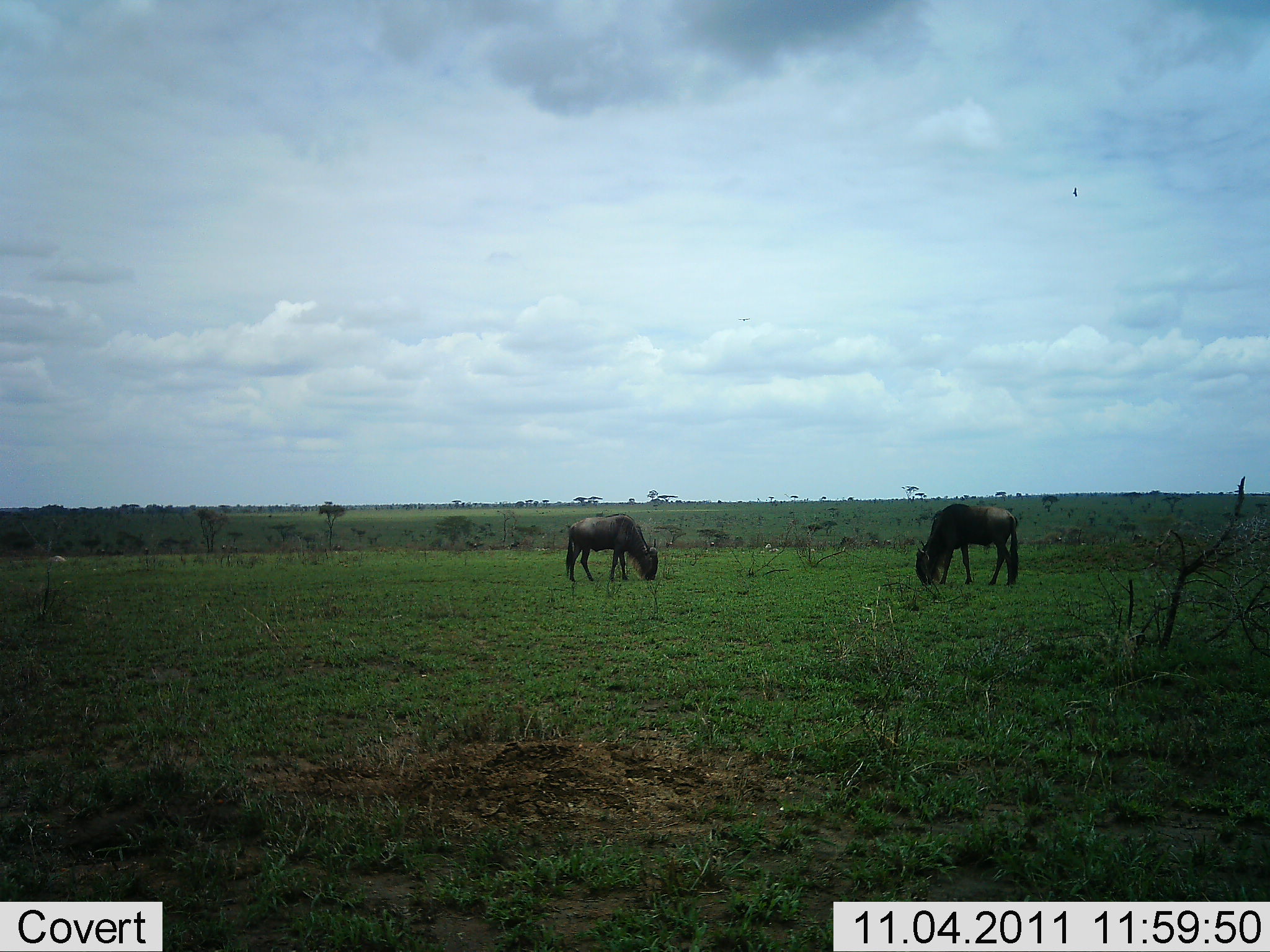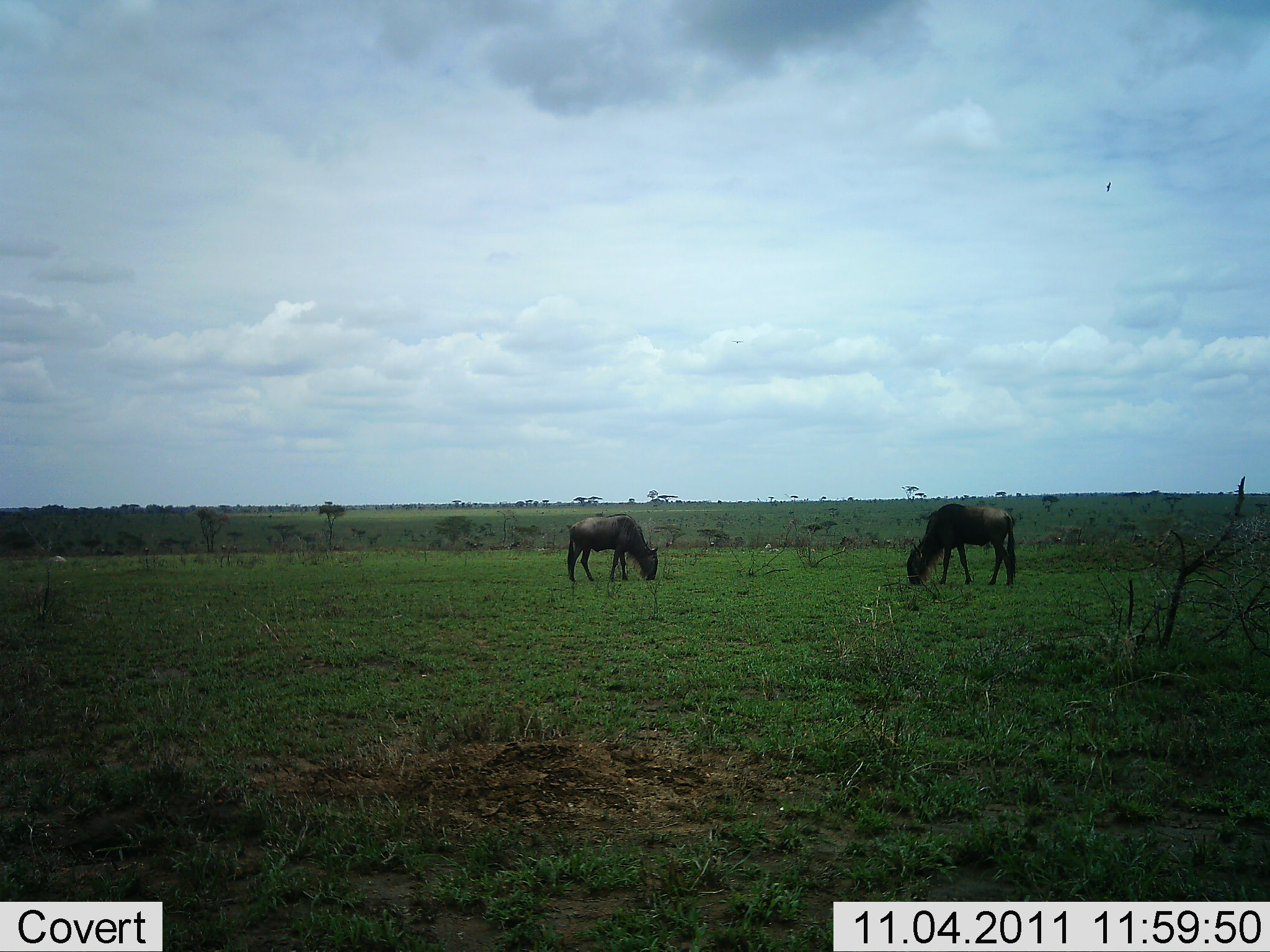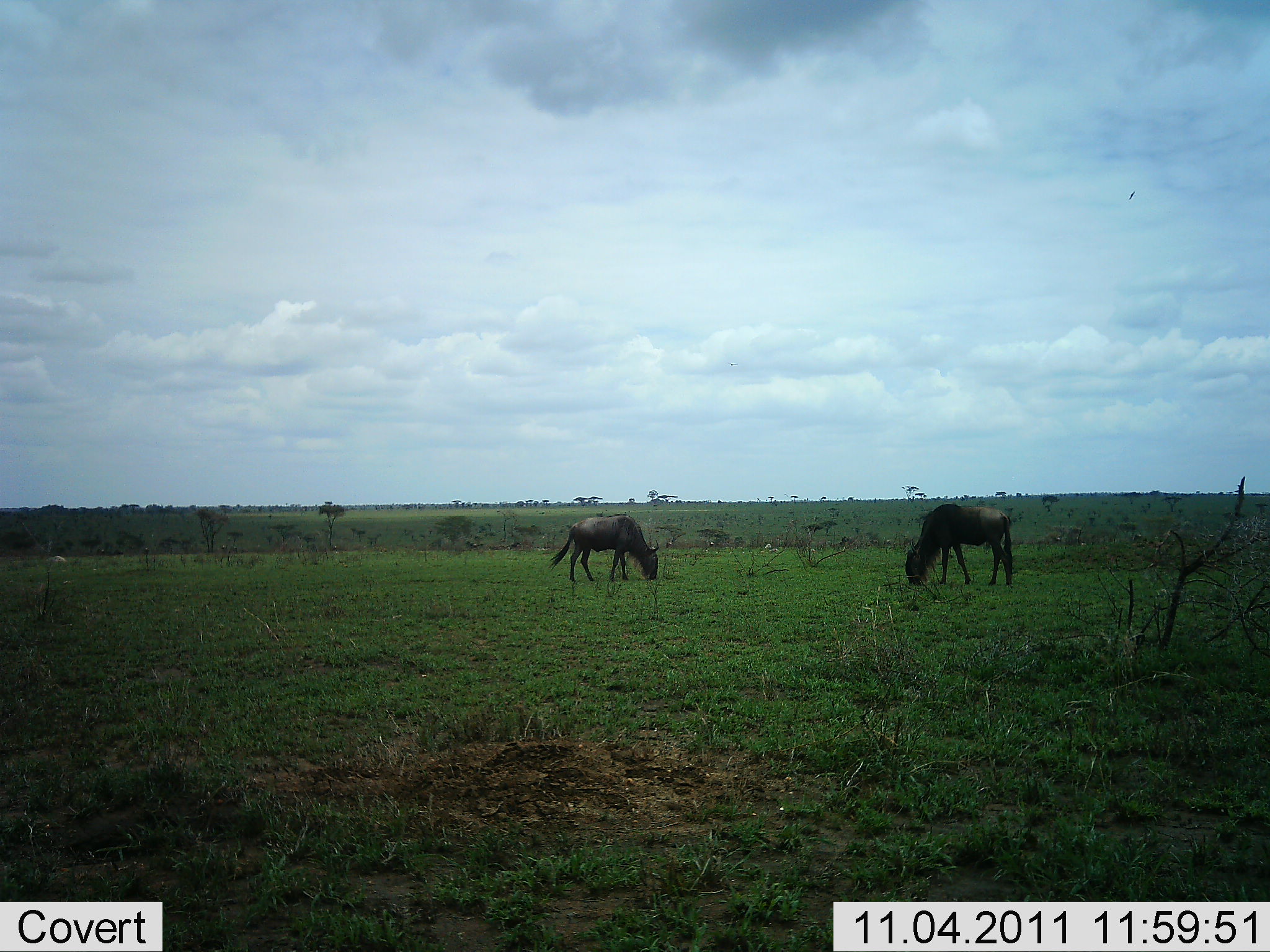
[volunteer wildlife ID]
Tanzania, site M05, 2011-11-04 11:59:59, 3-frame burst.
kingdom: Animalia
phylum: Chordata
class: Mammalia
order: Artiodactyla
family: Bovidae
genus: Connochaetes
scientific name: Connochaetes taurinus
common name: blue wildebeest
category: wildebeest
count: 2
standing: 33%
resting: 0%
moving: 8%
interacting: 0%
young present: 0%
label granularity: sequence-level